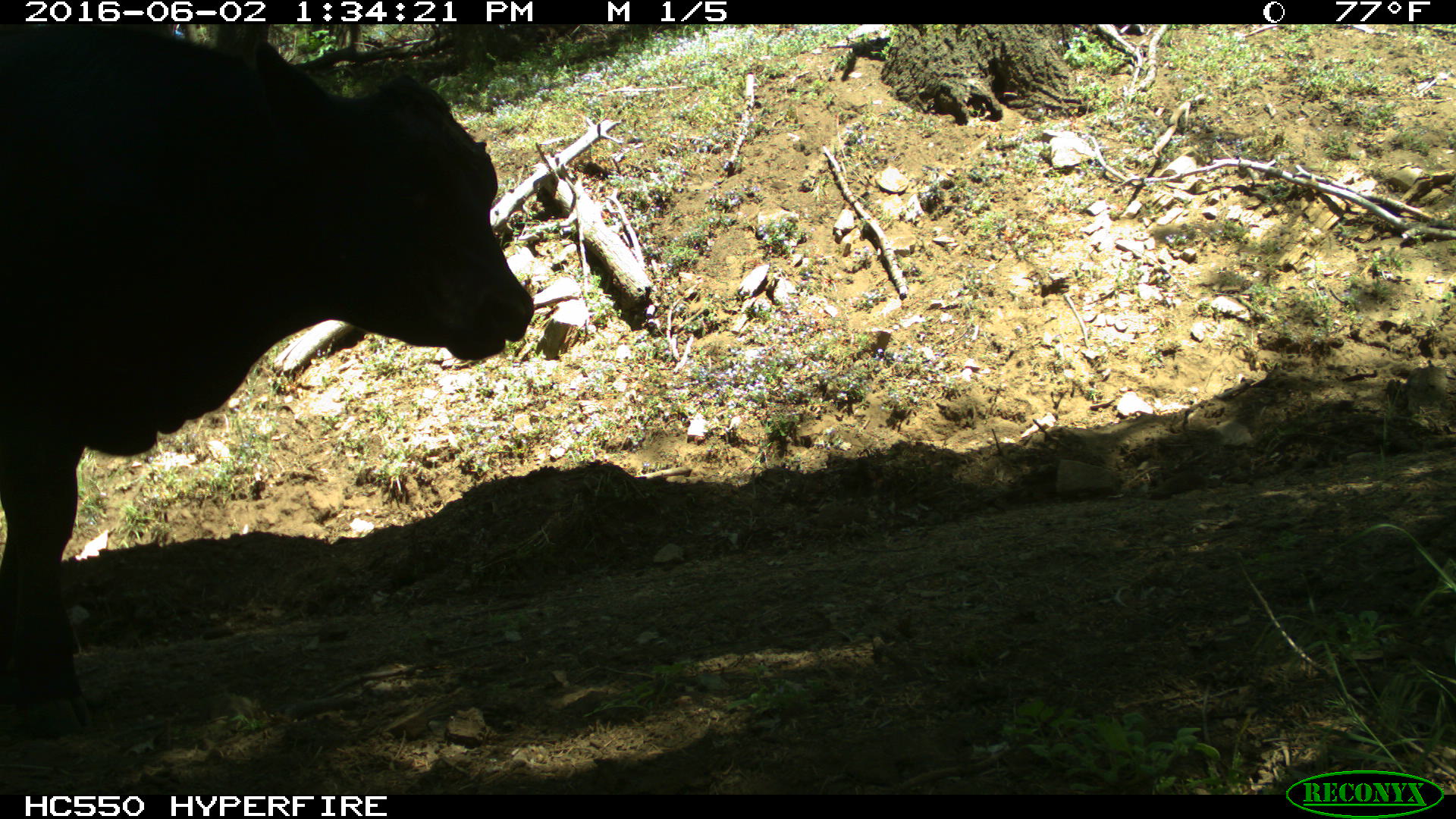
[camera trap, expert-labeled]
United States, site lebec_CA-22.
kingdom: Animalia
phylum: Chordata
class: Mammalia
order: Artiodactyla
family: Bovidae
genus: Bos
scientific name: Bos taurus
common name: domestic cow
Bos taurus (domestic cow).